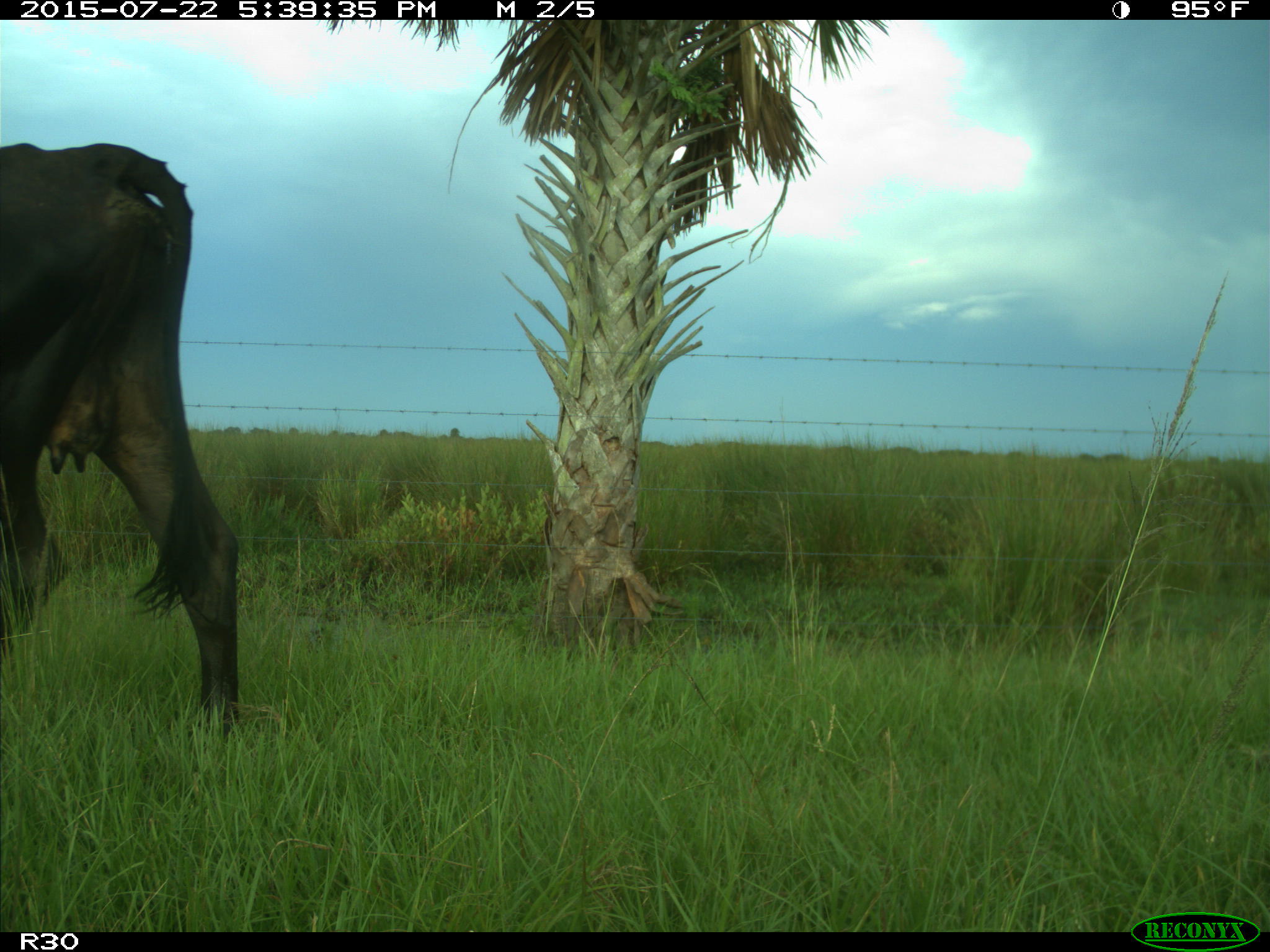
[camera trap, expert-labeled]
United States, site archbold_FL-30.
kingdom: Animalia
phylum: Chordata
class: Mammalia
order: Artiodactyla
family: Bovidae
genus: Bos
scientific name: Bos taurus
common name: domestic cow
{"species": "Bos taurus (domestic cow)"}